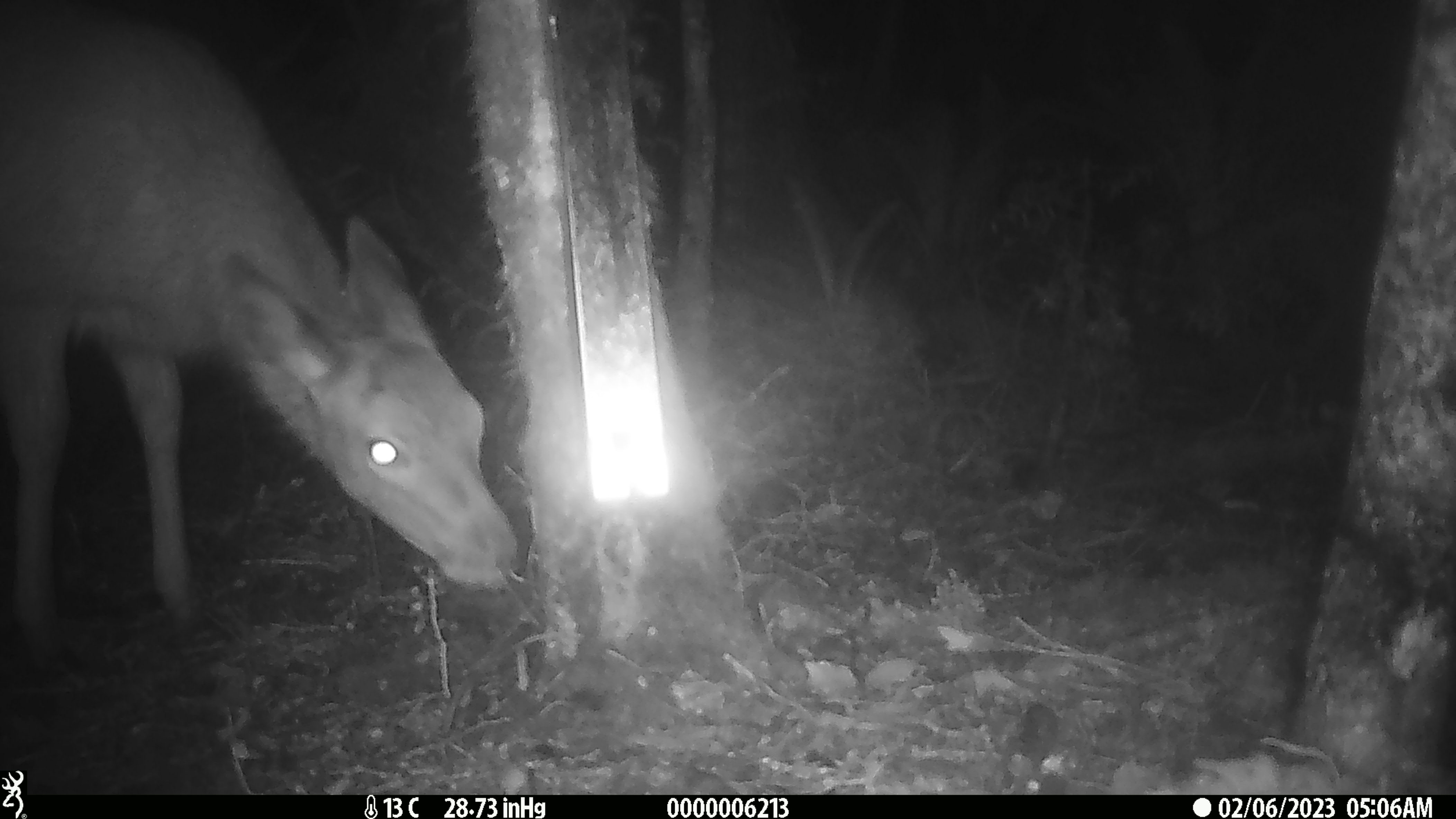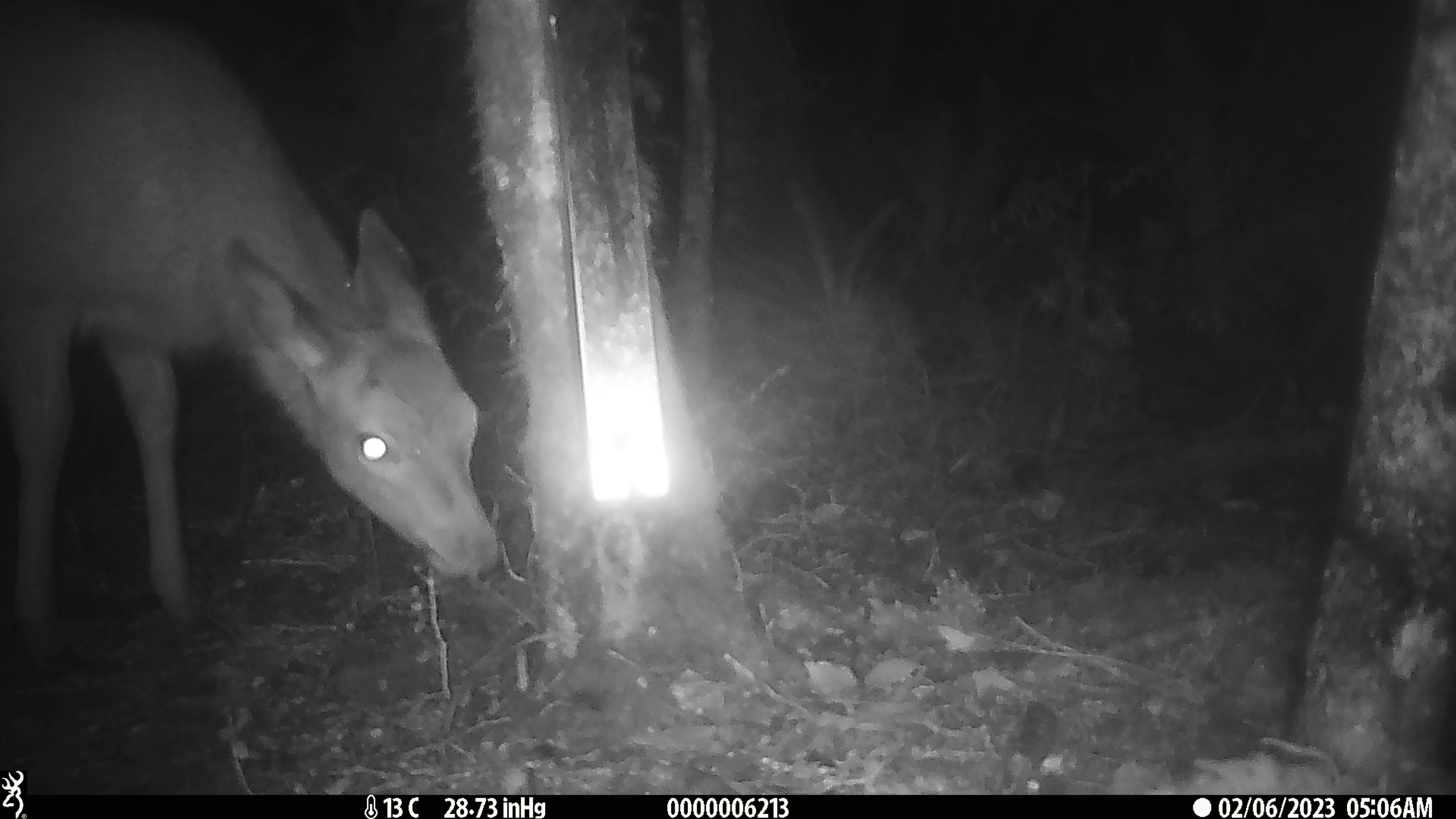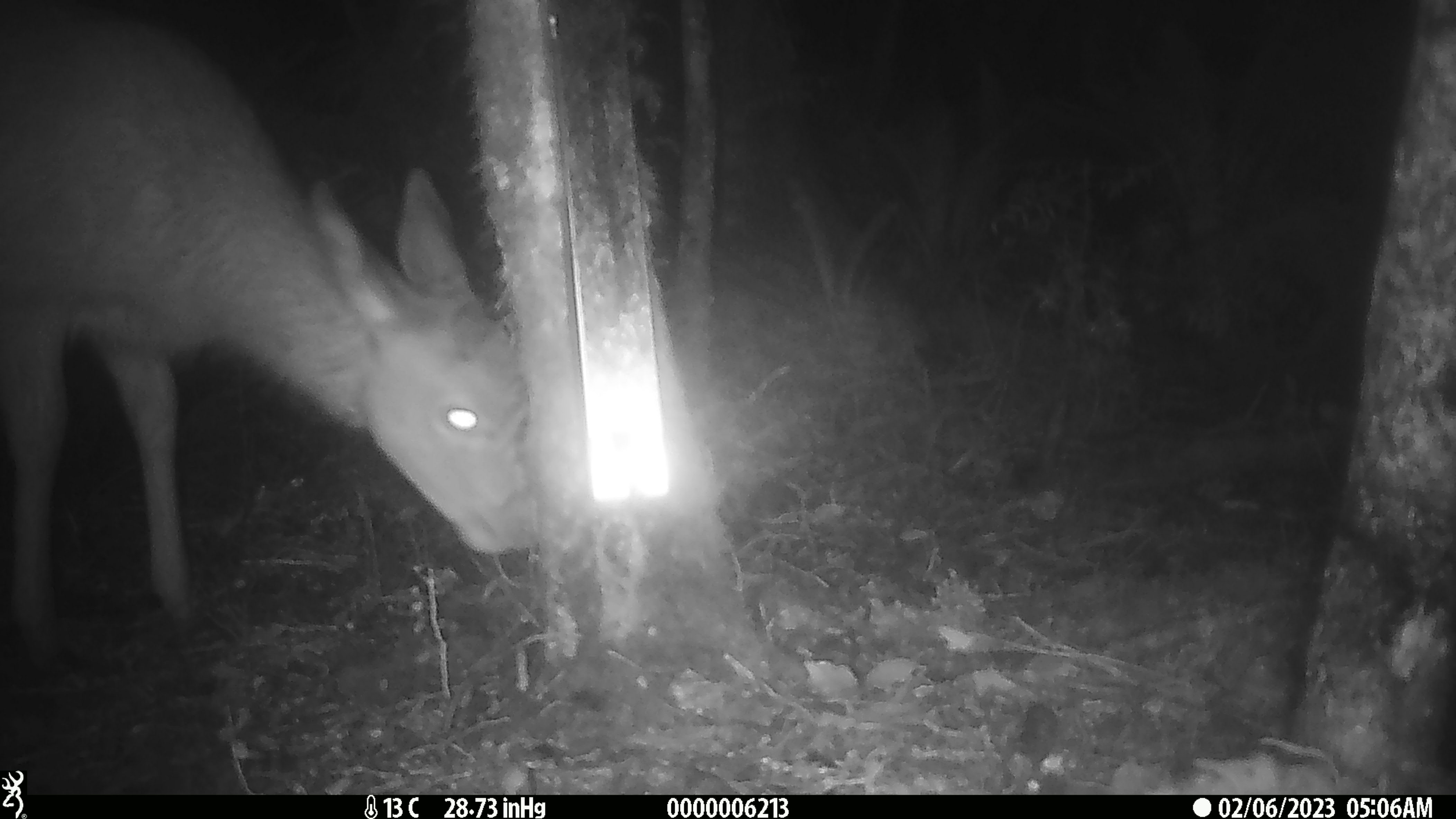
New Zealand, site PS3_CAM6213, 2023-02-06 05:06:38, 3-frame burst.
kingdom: Animalia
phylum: Chordata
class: Mammalia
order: Artiodactyla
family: Cervidae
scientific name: Cervidae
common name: deer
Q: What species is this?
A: Deer (Cervidae).